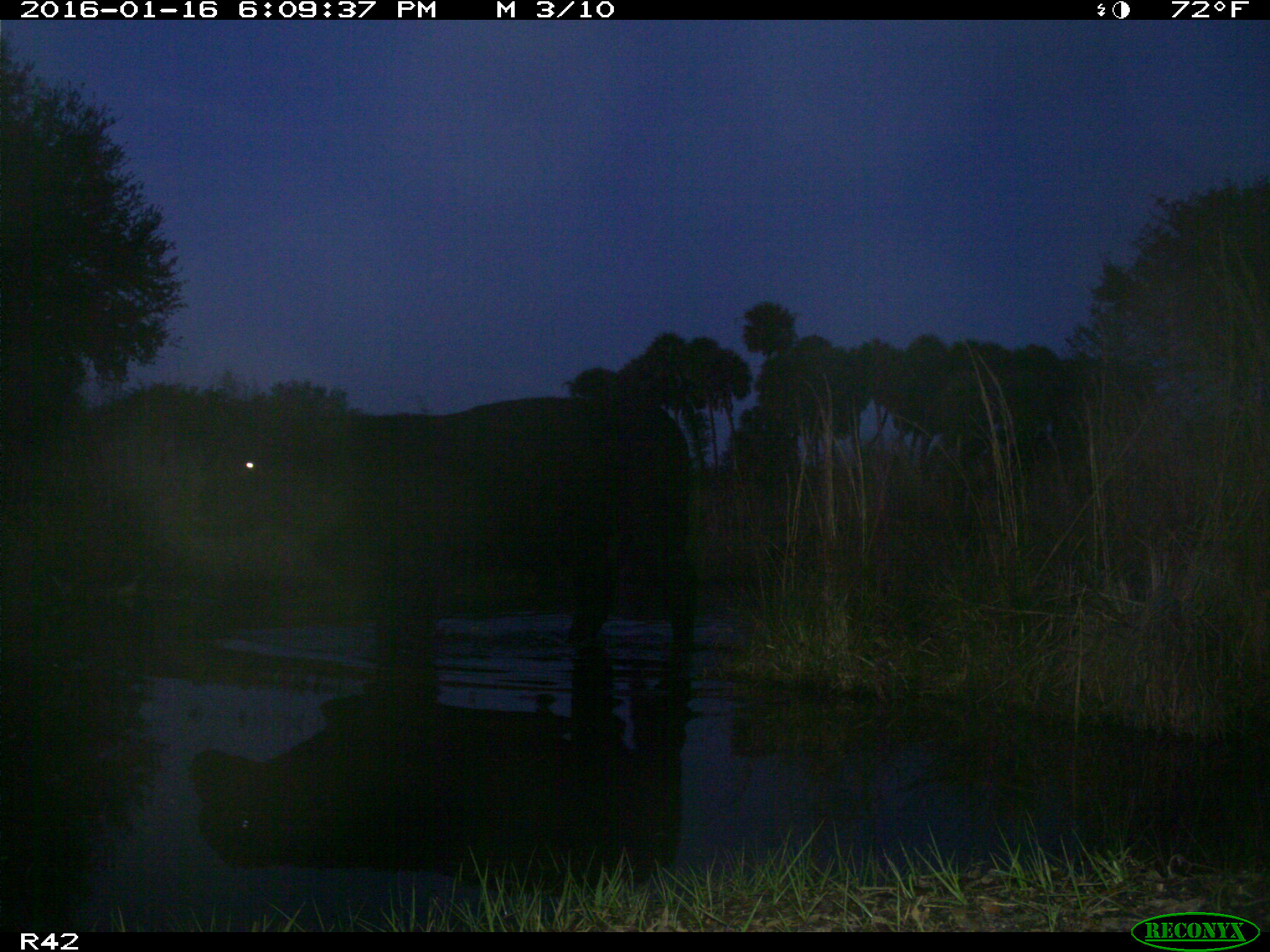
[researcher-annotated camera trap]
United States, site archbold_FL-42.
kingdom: Animalia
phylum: Chordata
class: Mammalia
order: Artiodactyla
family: Bovidae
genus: Bos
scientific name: Bos taurus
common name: domestic cow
Bos taurus (domestic cow).